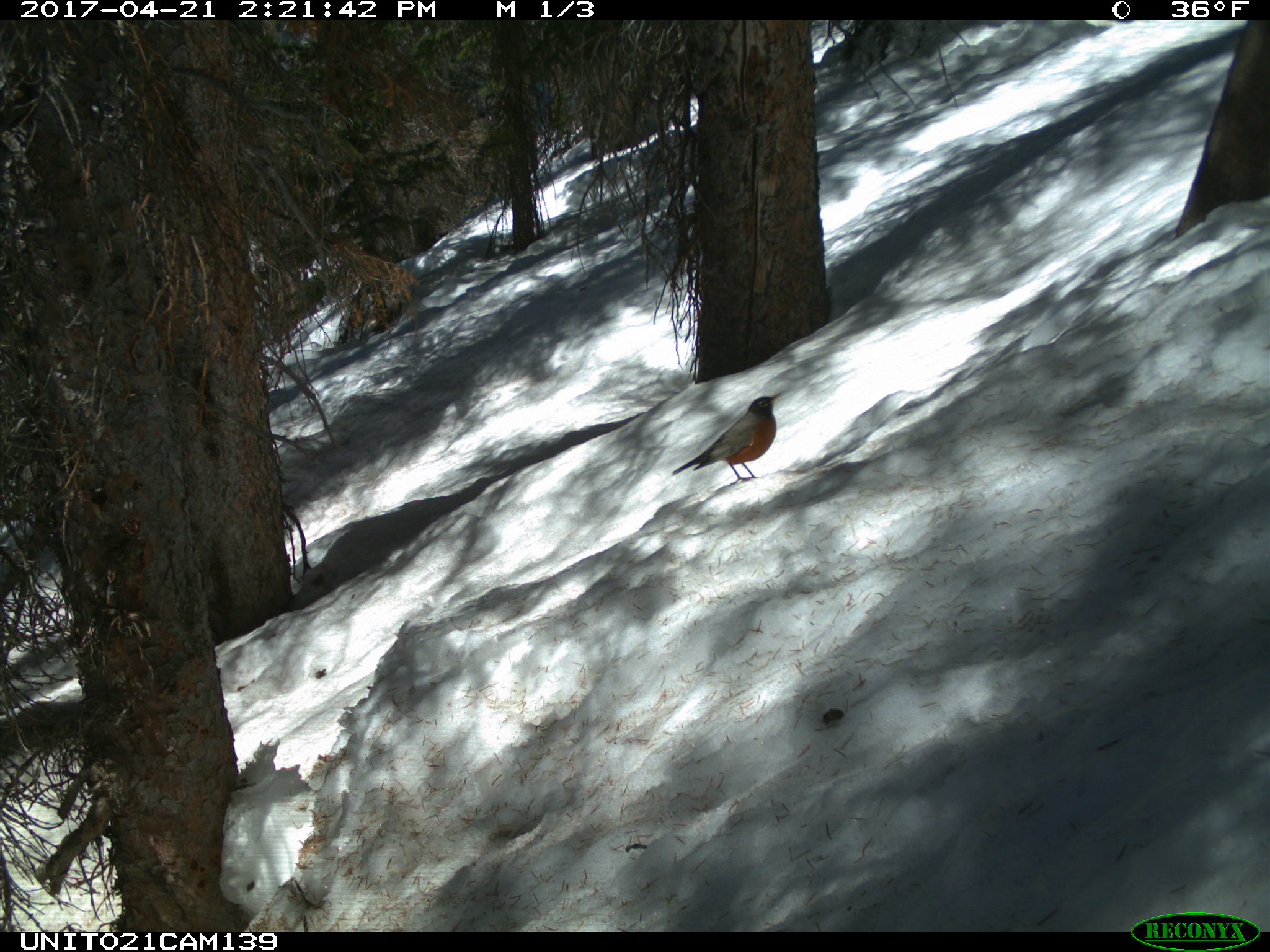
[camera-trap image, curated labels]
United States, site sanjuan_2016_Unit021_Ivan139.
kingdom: Animalia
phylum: Chordata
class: Aves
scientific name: Aves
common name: birds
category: unidentified bird